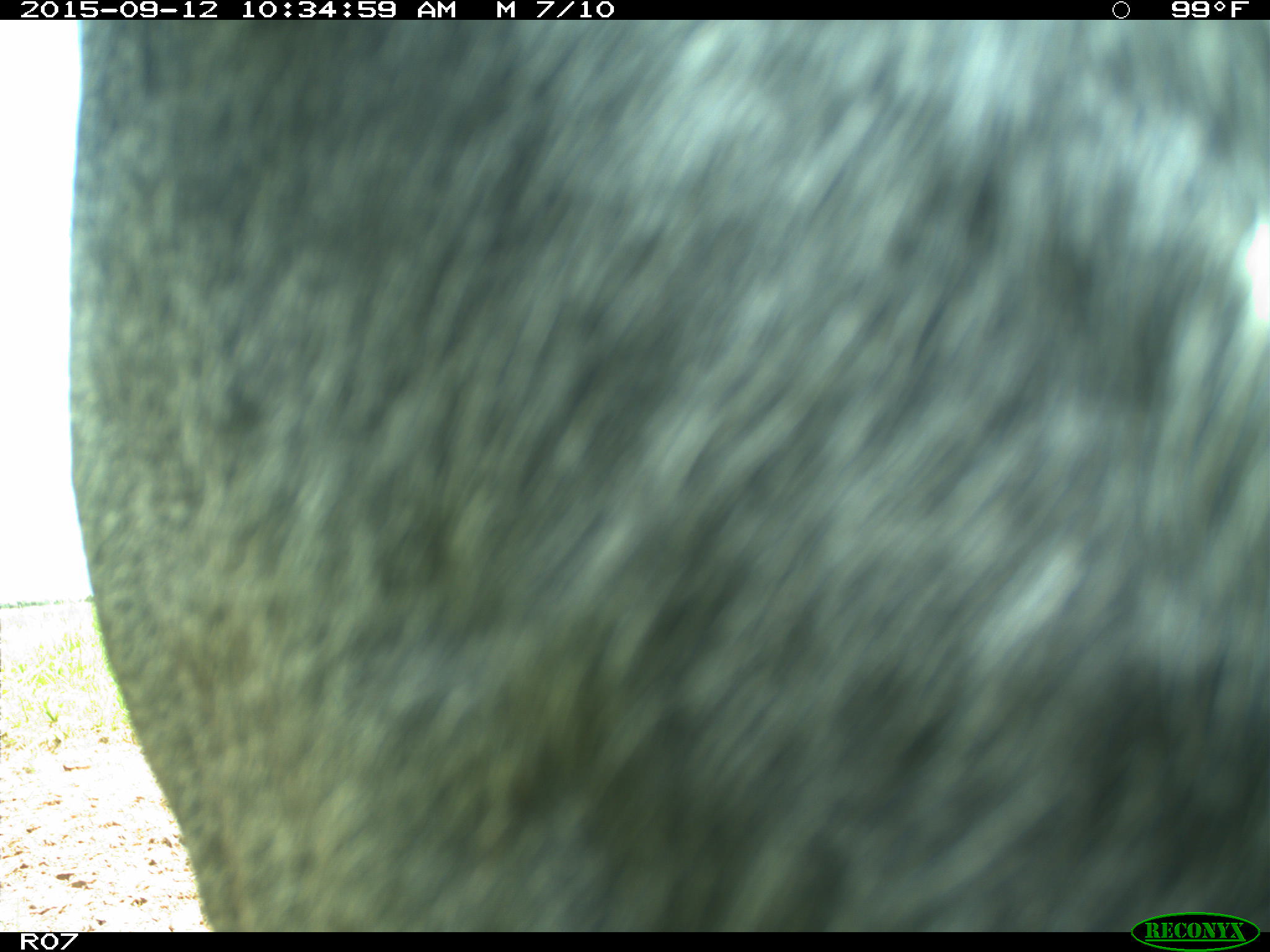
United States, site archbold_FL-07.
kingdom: Animalia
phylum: Chordata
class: Mammalia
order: Artiodactyla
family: Bovidae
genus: Bos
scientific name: Bos taurus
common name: domestic cow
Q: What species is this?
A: Bos taurus (domestic cow).